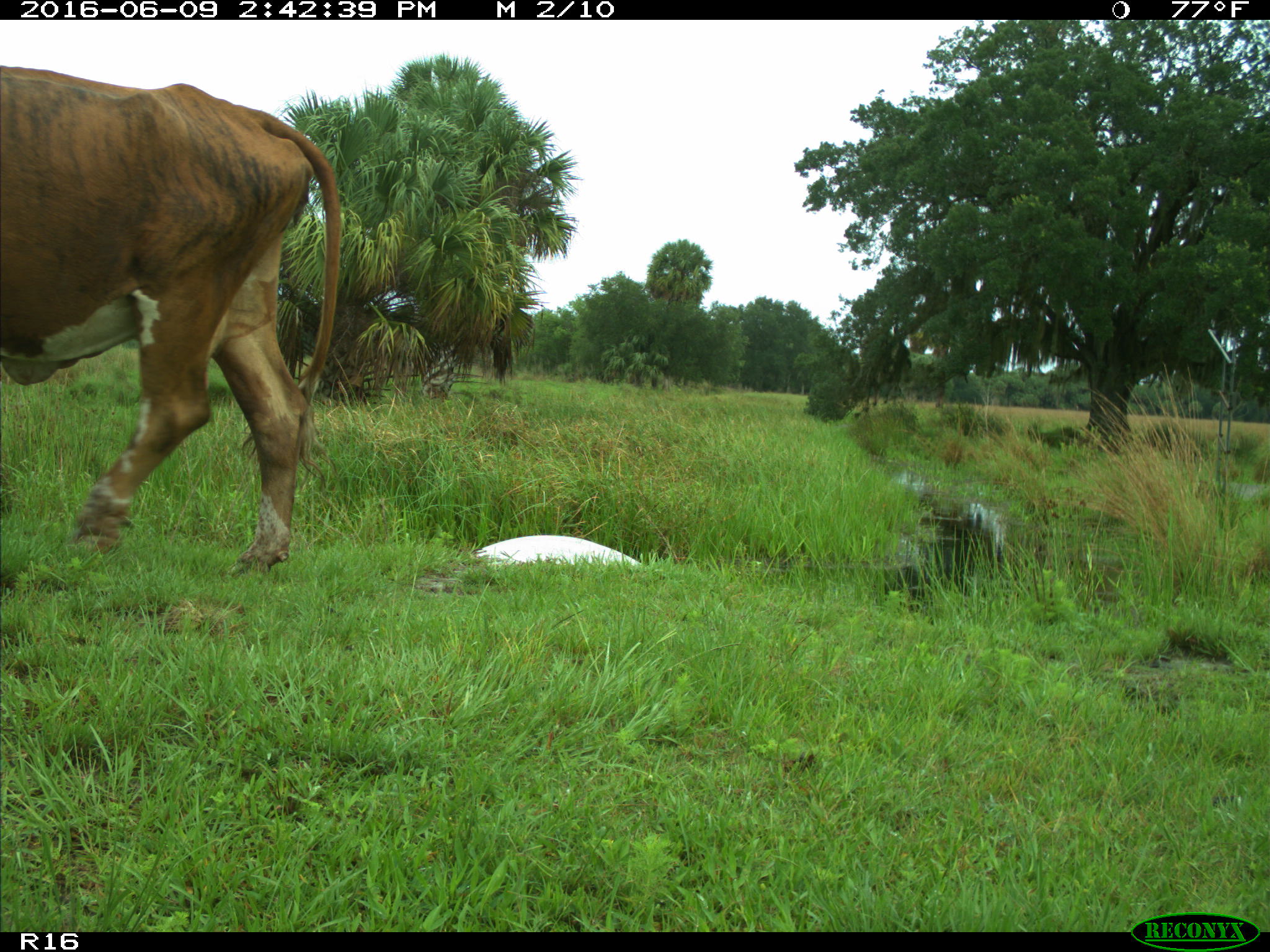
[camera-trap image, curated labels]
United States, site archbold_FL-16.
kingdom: Animalia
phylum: Chordata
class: Mammalia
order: Artiodactyla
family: Bovidae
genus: Bos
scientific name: Bos taurus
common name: domestic cow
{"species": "Bos taurus (domestic cow)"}